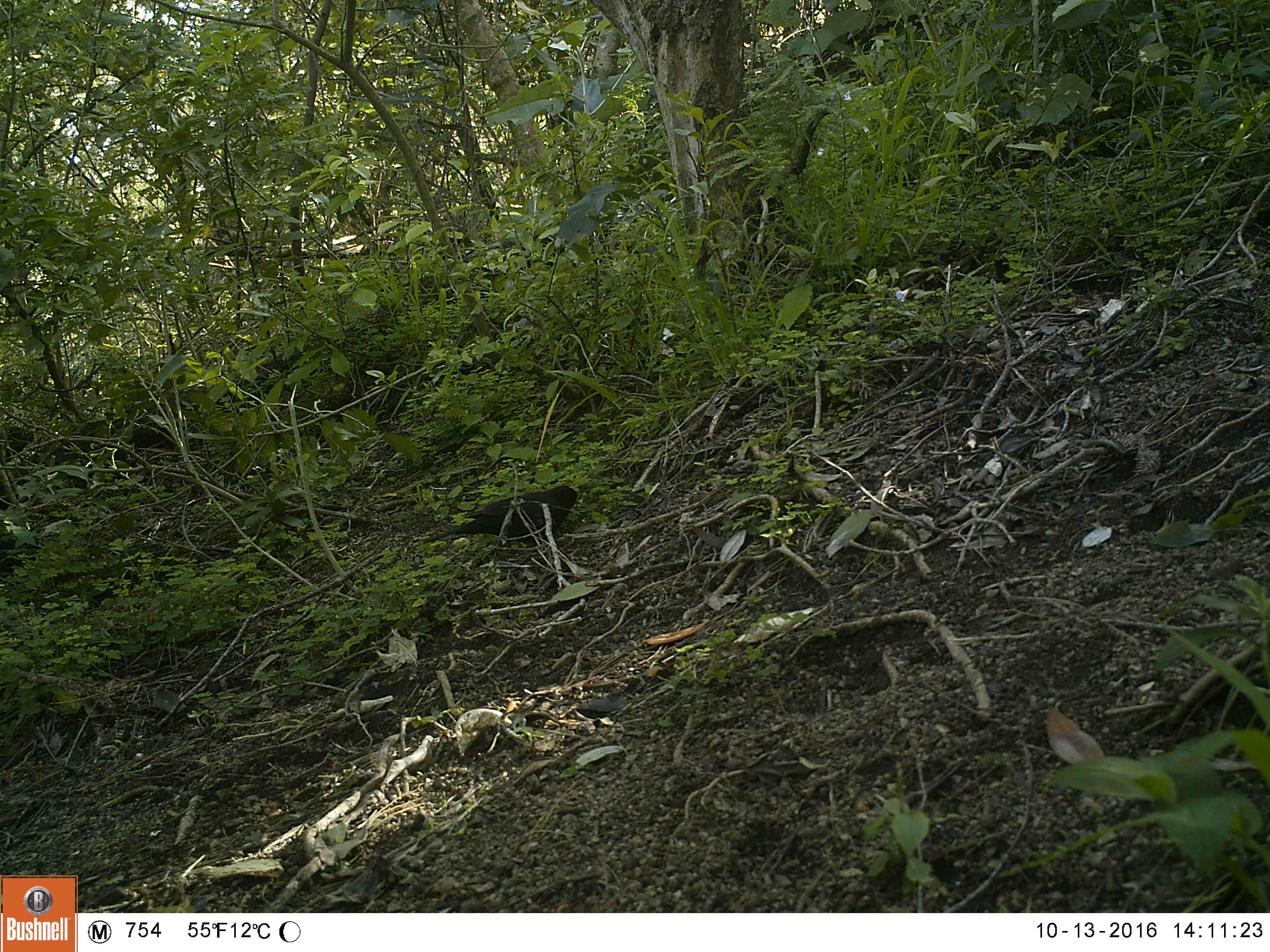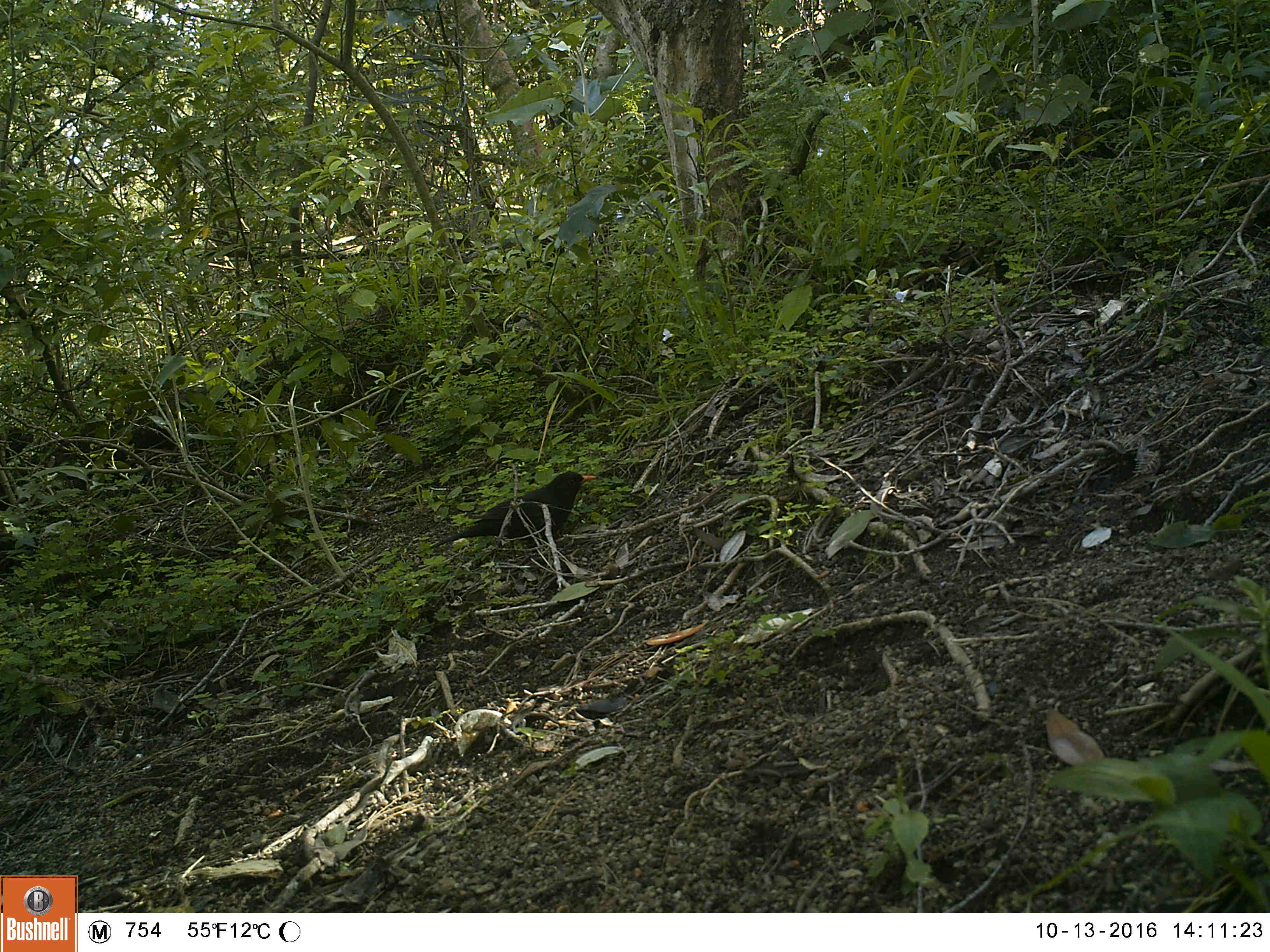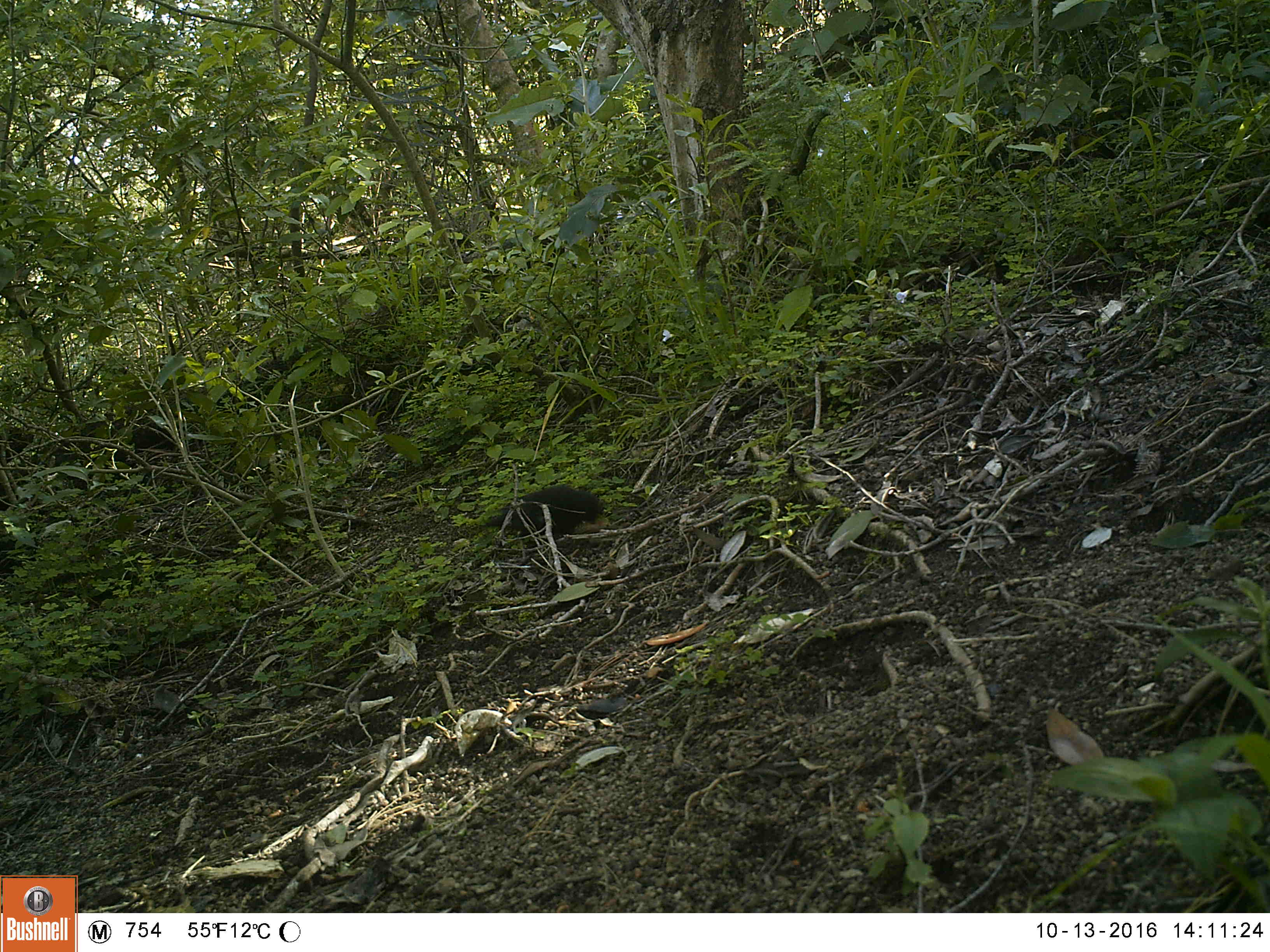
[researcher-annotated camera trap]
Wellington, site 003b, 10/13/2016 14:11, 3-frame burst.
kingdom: Animalia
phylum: Chordata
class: Aves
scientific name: Aves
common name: bird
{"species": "bird (Aves)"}